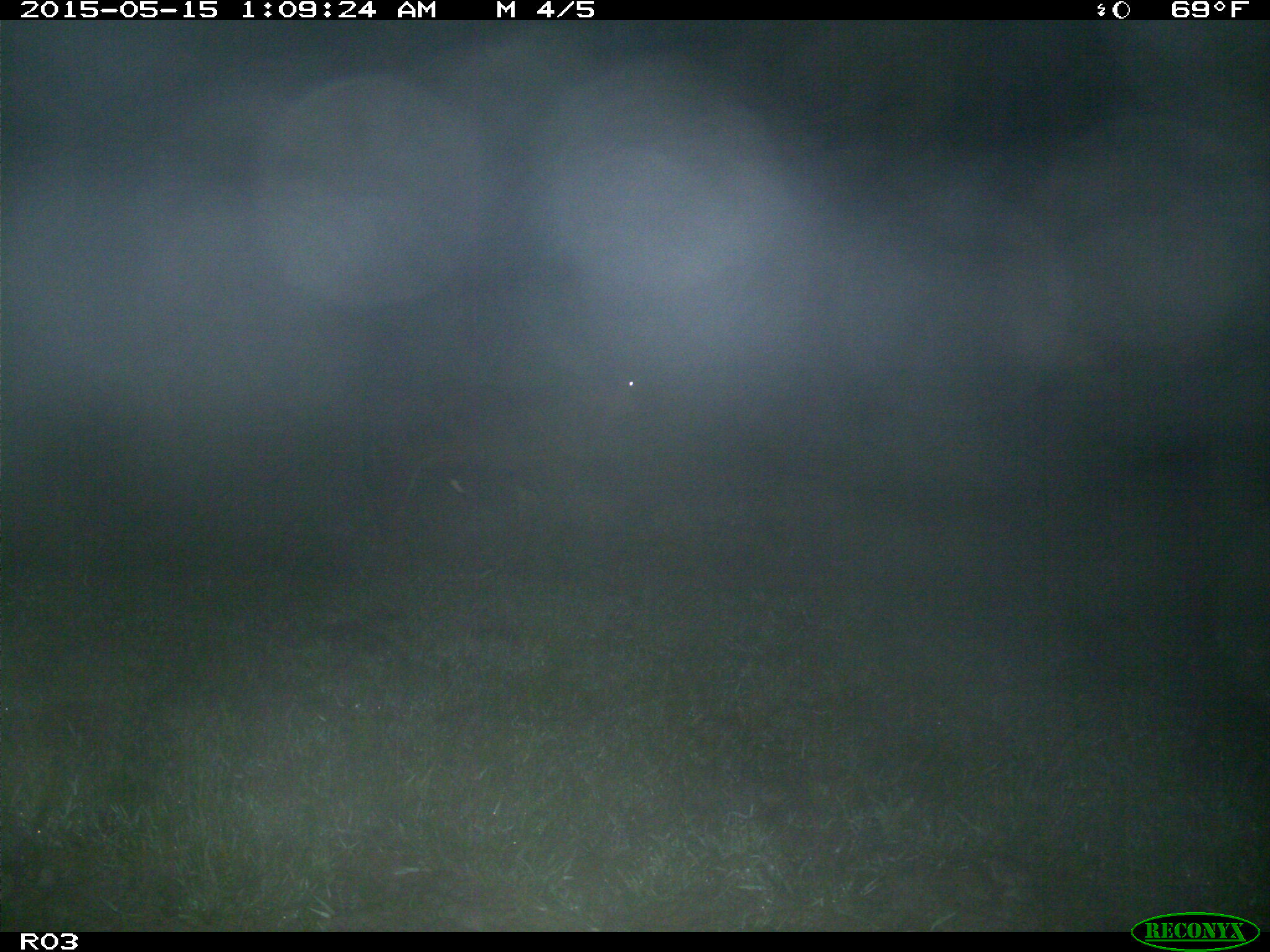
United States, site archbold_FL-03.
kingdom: Animalia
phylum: Chordata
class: Mammalia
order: Artiodactyla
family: Bovidae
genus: Bos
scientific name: Bos taurus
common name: domestic cow